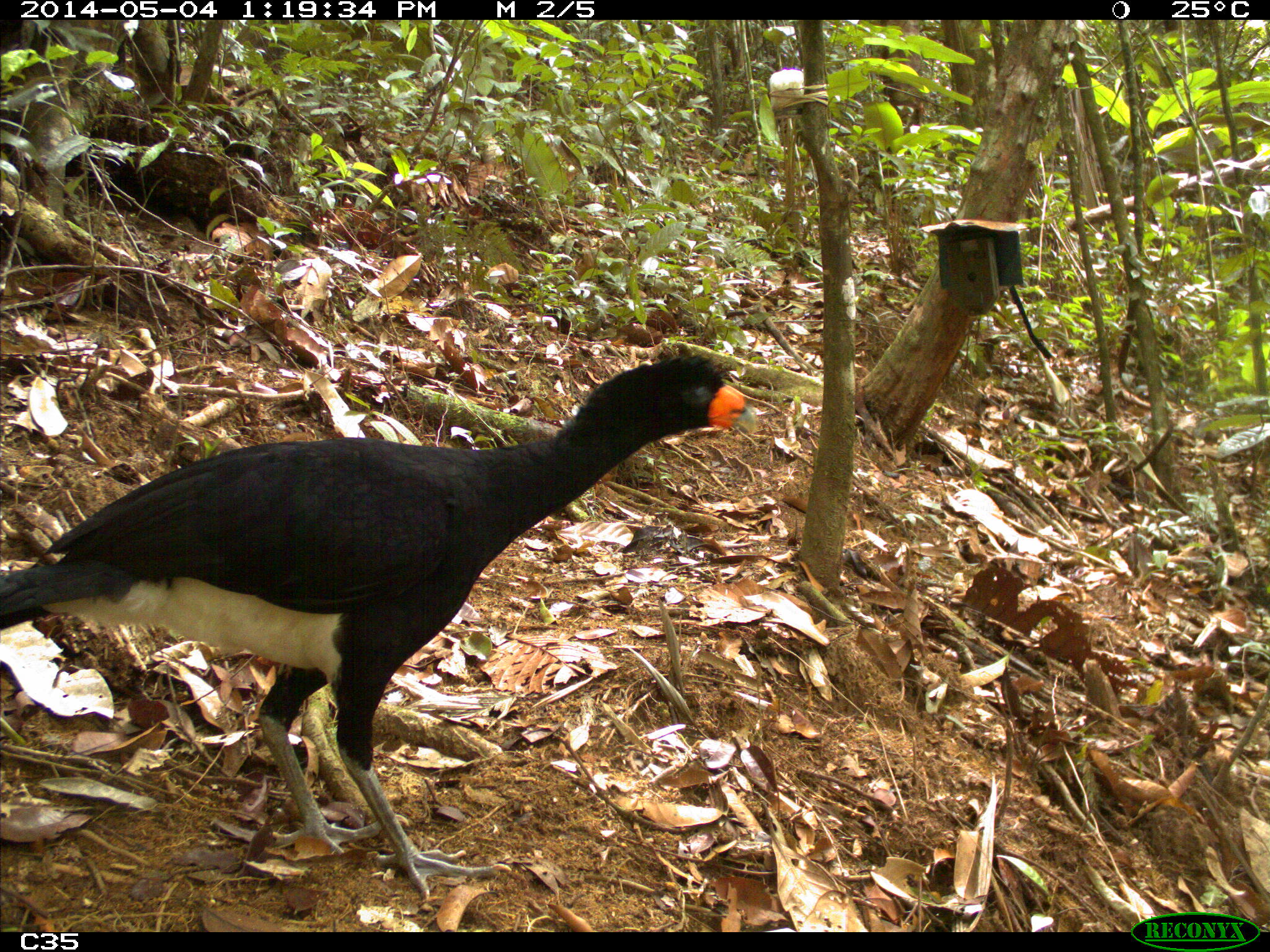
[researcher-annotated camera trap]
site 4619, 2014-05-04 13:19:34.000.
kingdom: Animalia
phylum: Chordata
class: Aves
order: Galliformes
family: Cracidae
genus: Crax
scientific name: Crax alector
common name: black curassow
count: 2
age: adult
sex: female